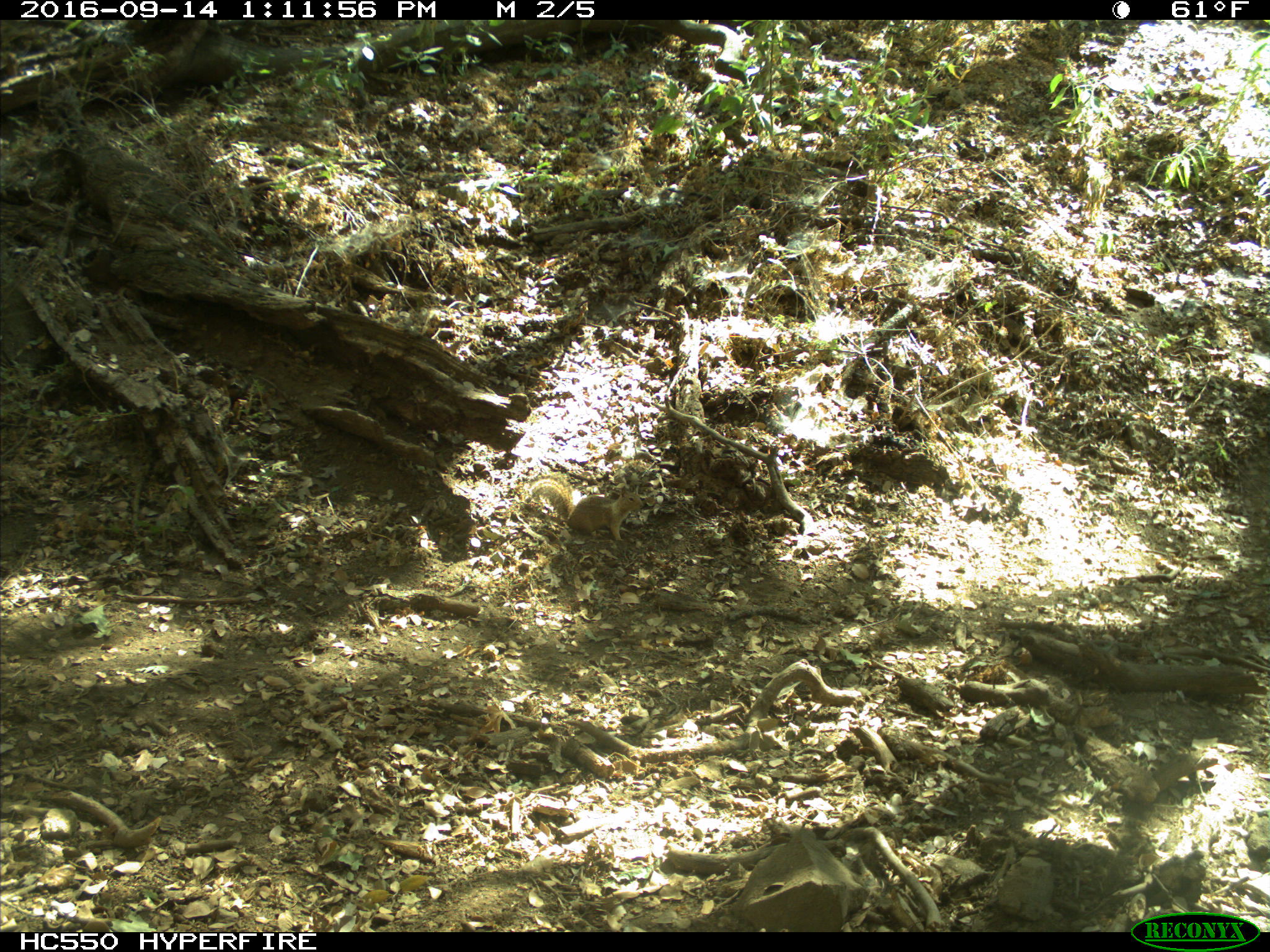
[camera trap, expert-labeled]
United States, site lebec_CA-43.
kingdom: Animalia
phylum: Chordata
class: Mammalia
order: Rodentia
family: Sciuridae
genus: Otospermophilus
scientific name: Otospermophilus beecheyi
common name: california ground squirrel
Otospermophilus beecheyi (california ground squirrel).